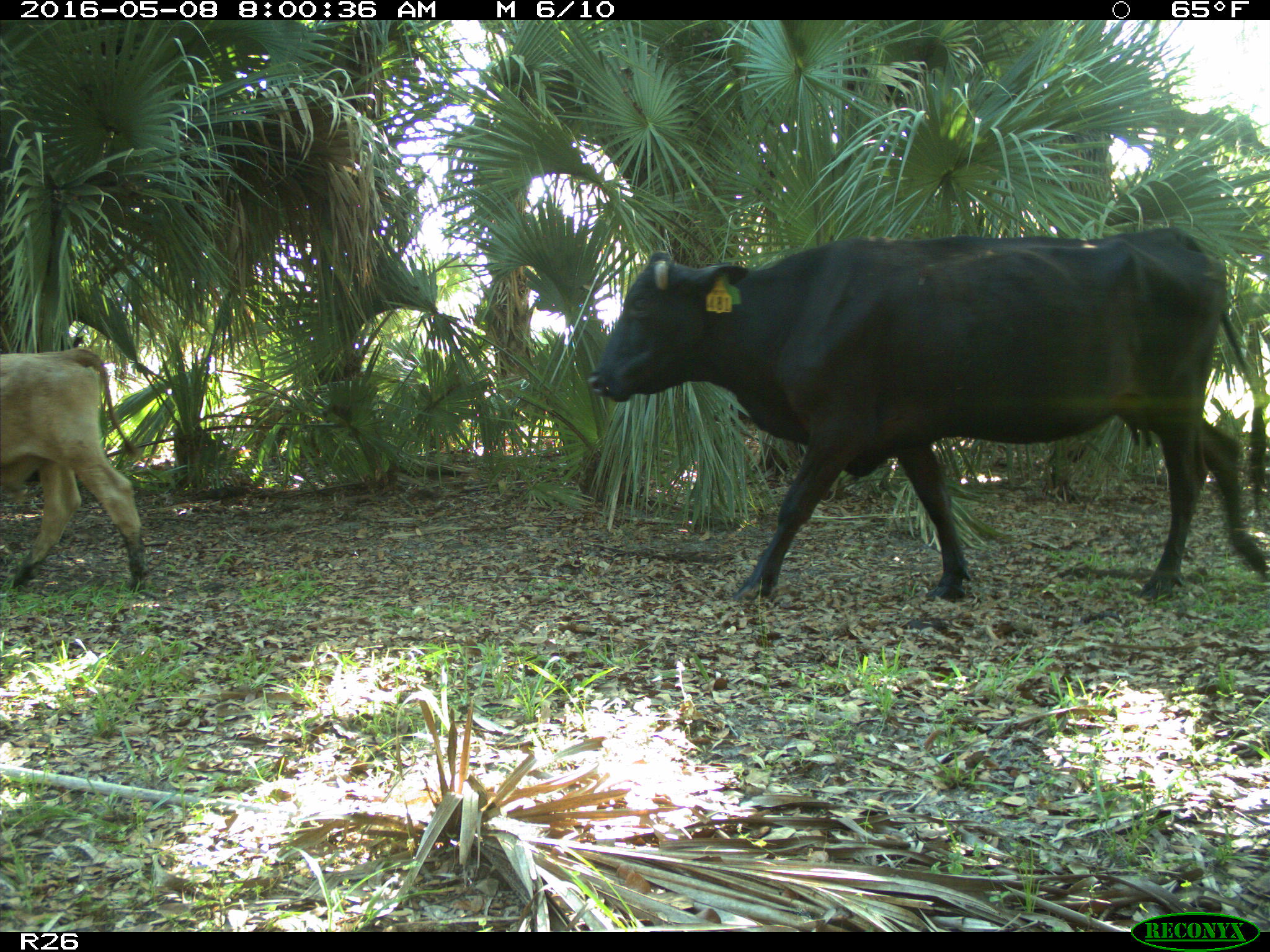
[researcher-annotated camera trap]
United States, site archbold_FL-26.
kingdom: Animalia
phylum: Chordata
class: Mammalia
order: Artiodactyla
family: Bovidae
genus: Bos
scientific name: Bos taurus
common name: domestic cow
Bos taurus (domestic cow).